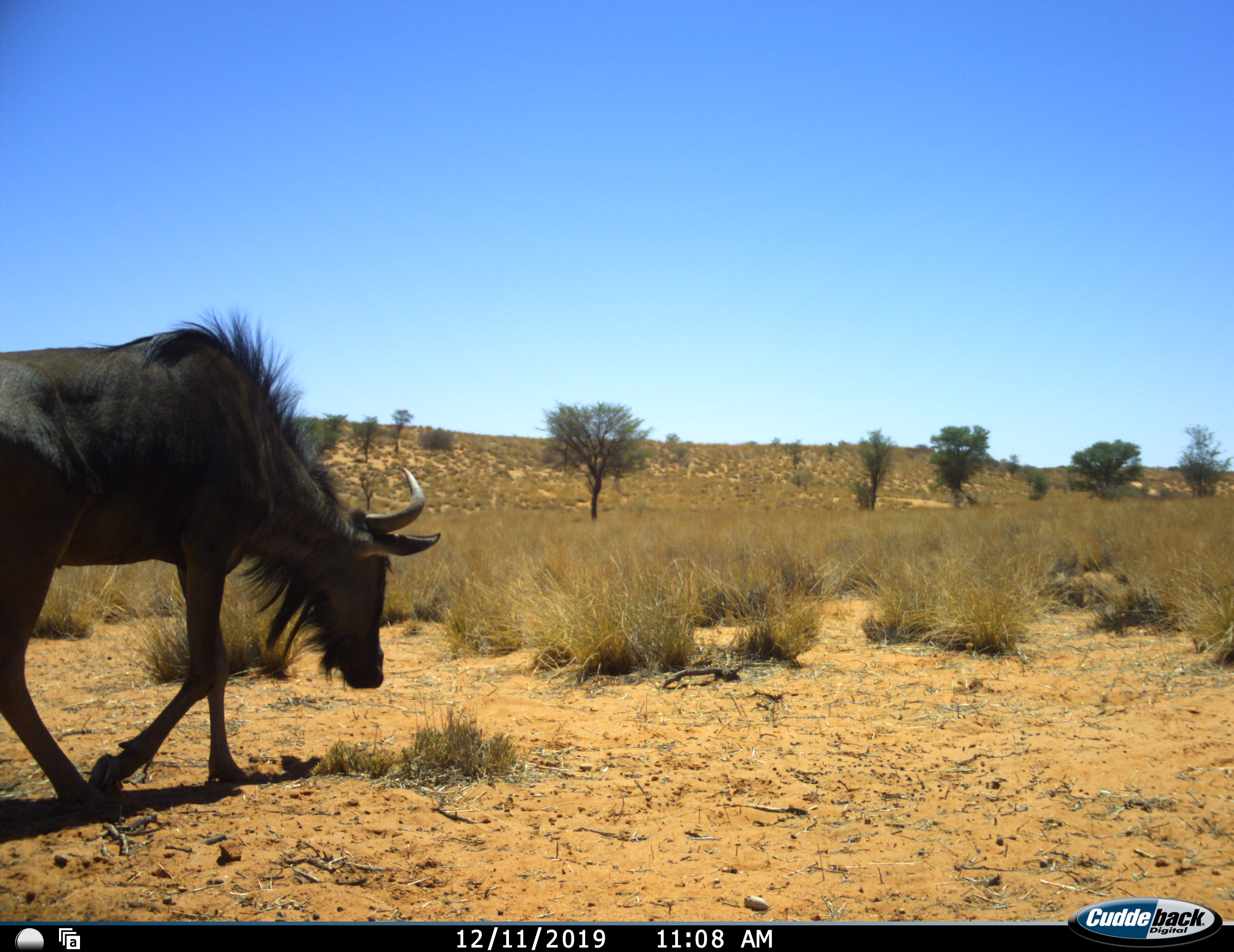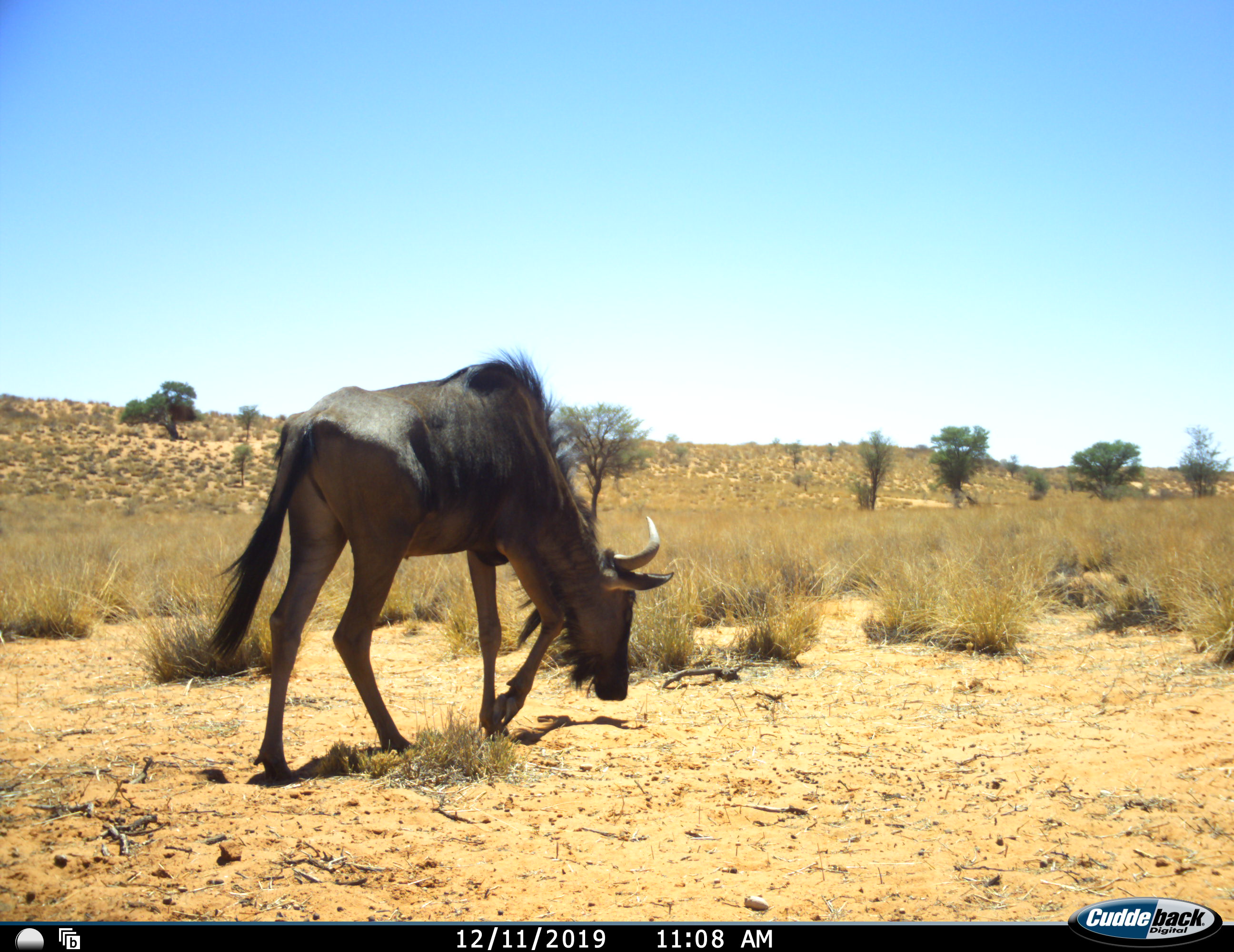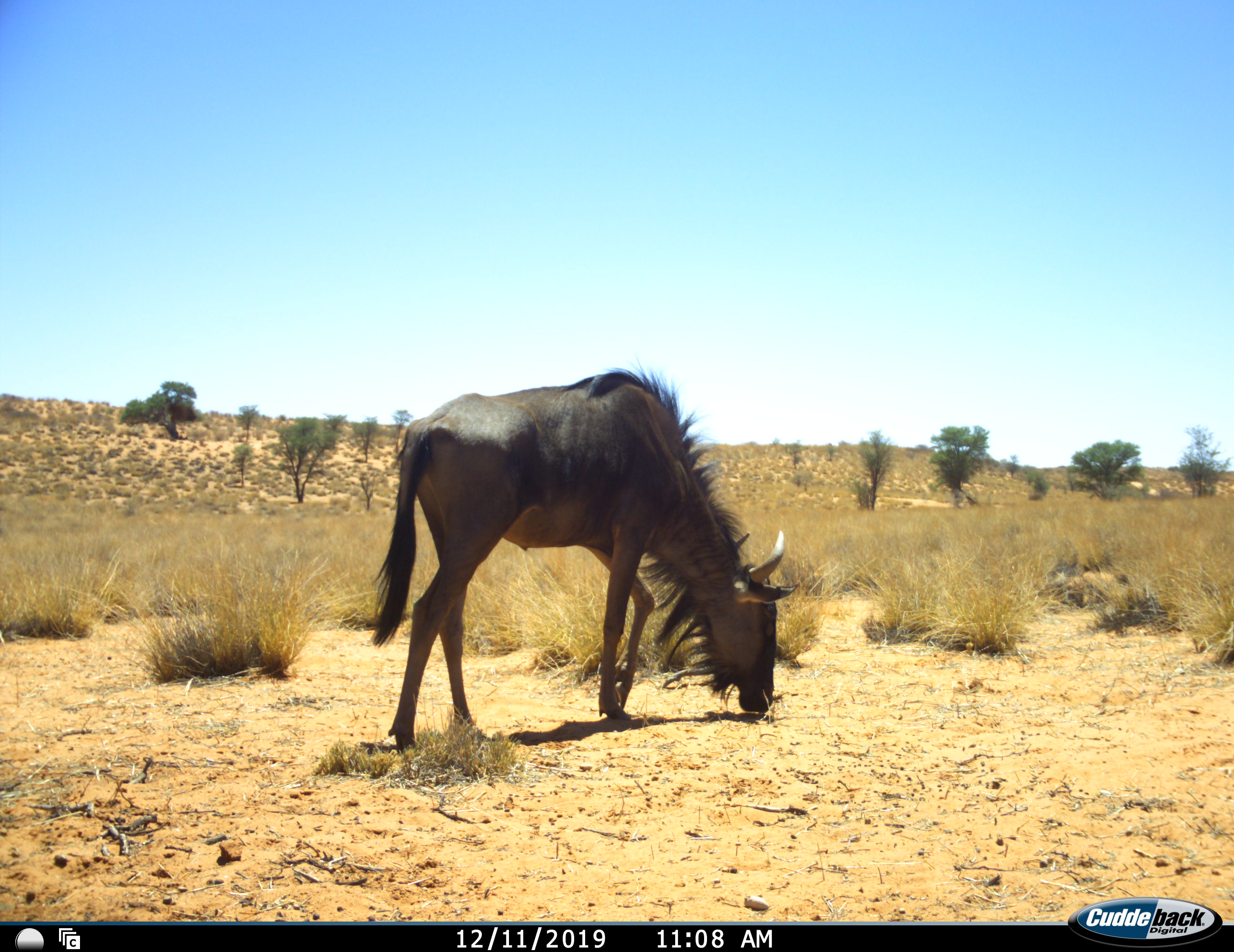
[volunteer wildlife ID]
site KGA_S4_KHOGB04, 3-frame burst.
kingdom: Animalia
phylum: Chordata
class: Mammalia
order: Artiodactyla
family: Bovidae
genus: Connochaetes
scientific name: Connochaetes taurinus taurinus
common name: blue wildebeest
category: wildebeestblue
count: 1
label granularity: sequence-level